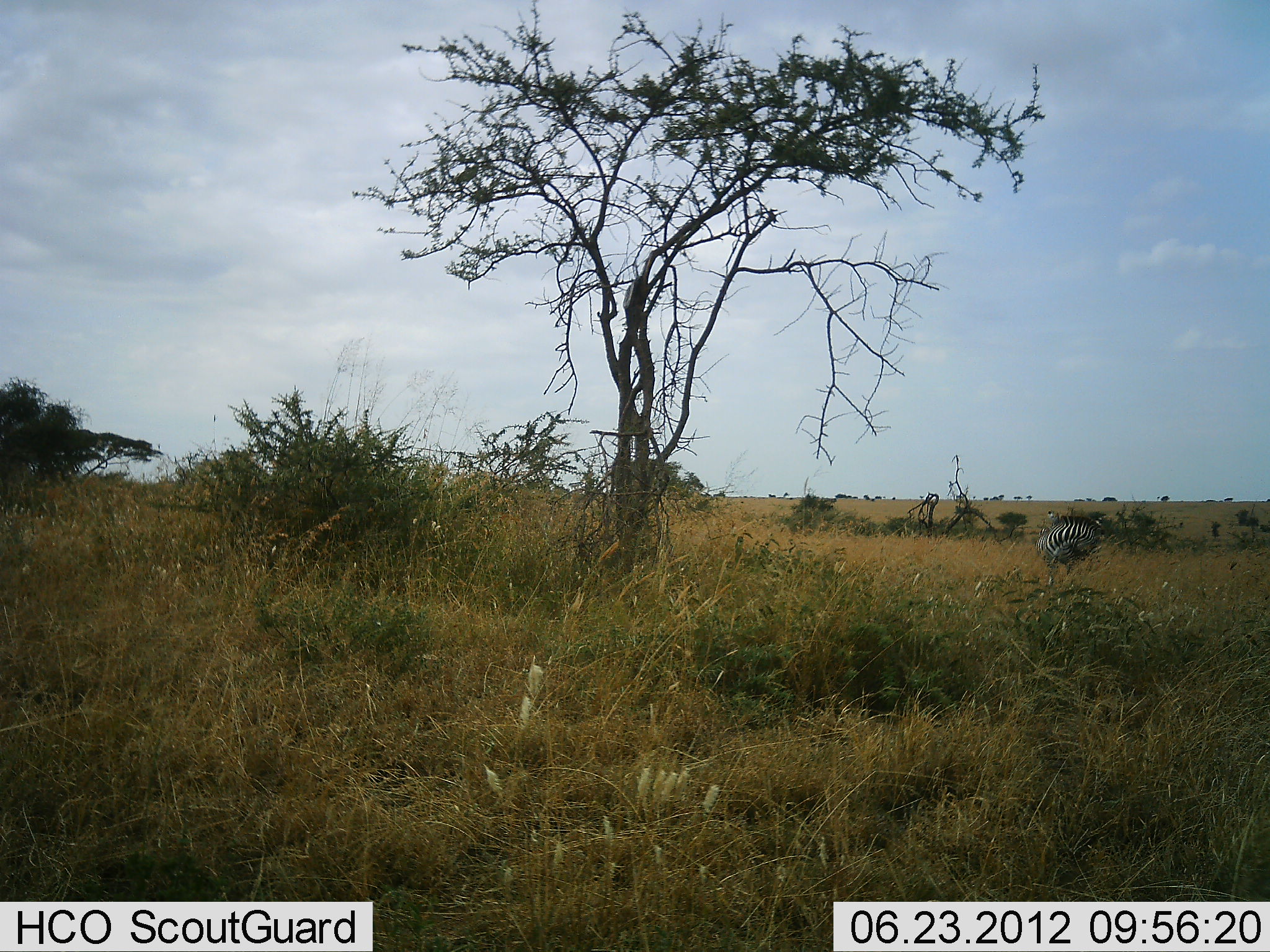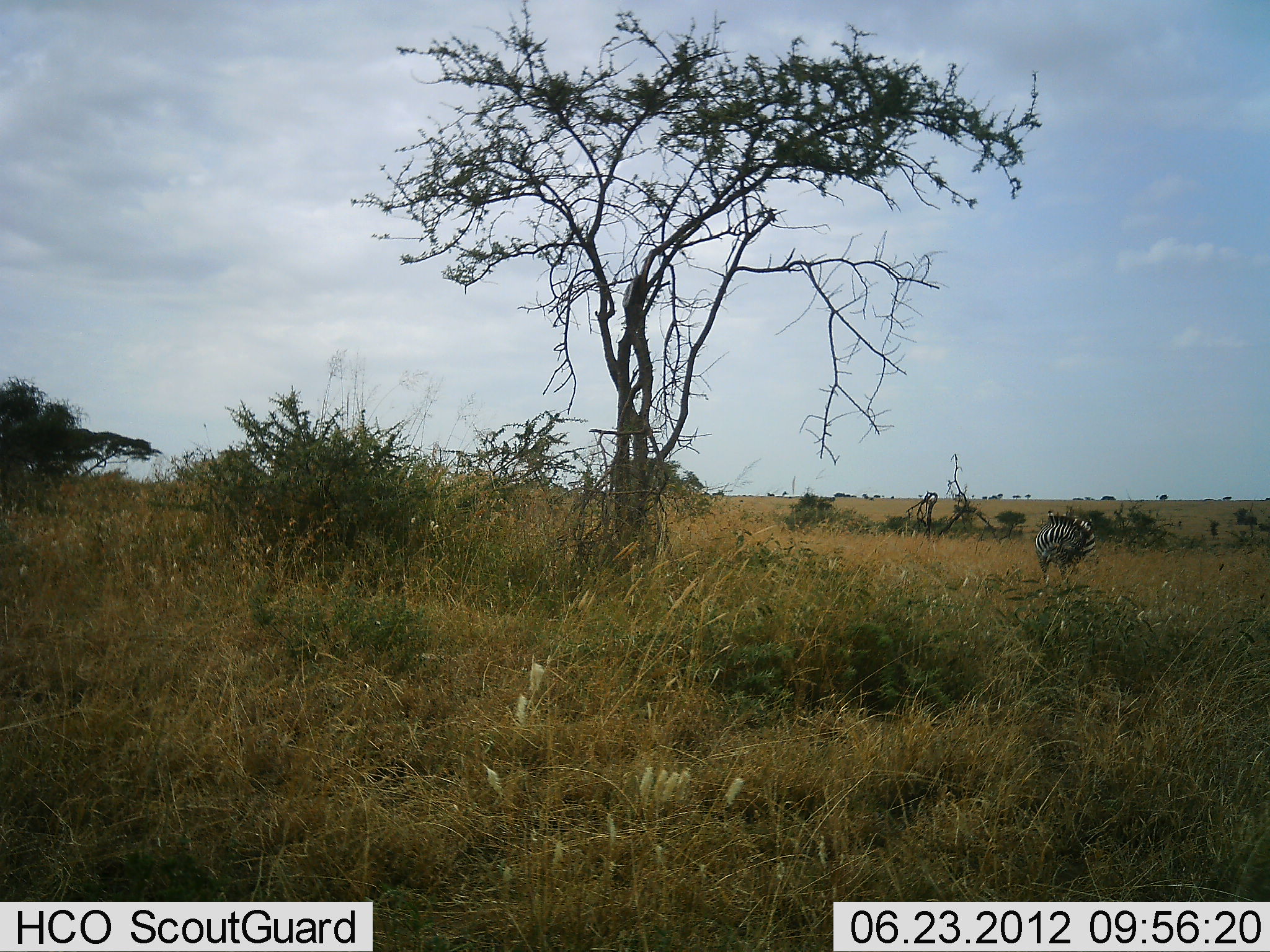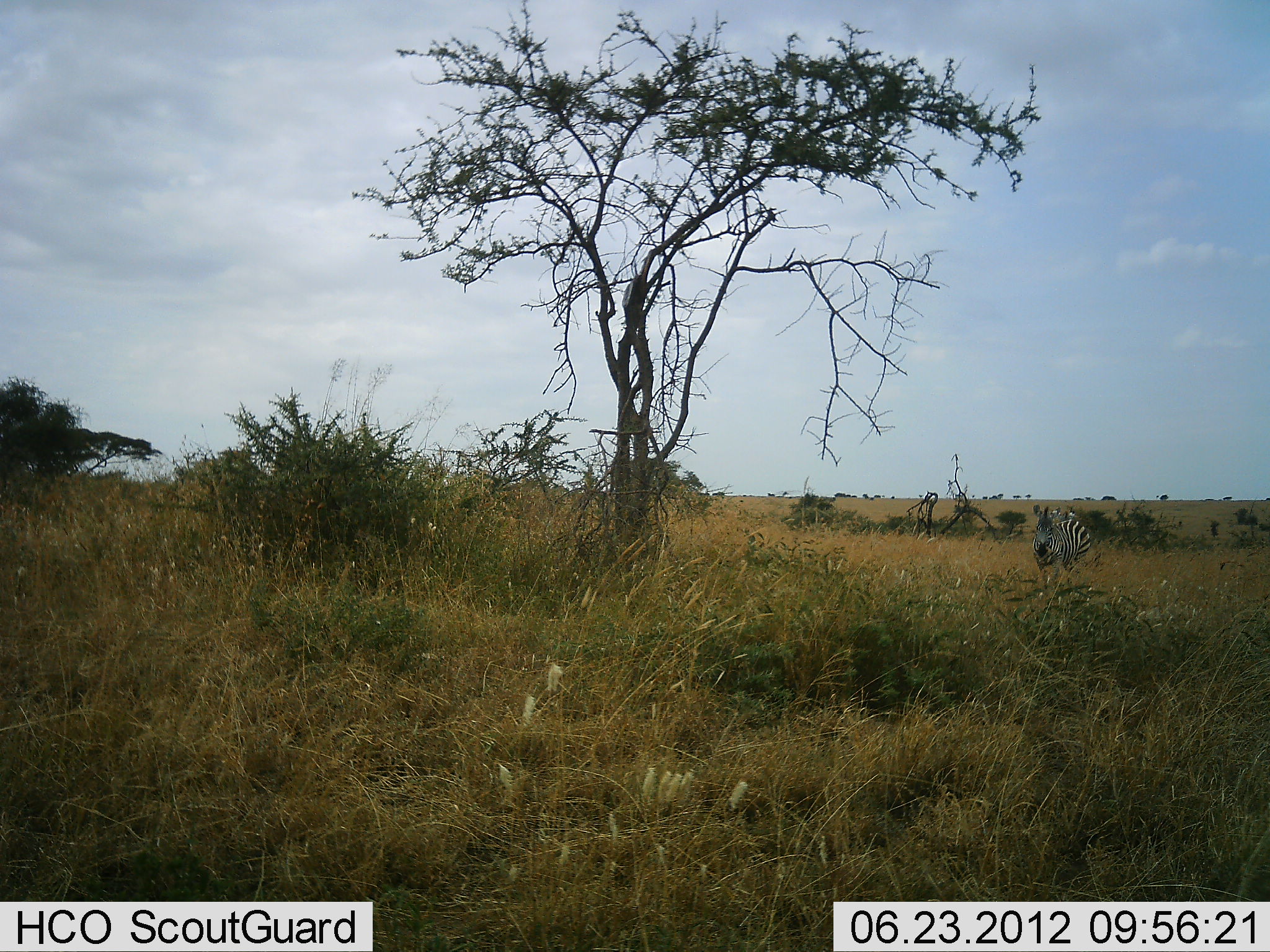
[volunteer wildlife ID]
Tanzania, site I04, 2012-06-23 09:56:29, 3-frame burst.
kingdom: Animalia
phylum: Chordata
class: Mammalia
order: Perissodactyla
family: Equidae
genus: Equus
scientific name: Equus quagga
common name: plains zebra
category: zebra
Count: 1.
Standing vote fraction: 90%.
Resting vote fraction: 10%.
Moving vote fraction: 0%.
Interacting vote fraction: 10%.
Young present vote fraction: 0%.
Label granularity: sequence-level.